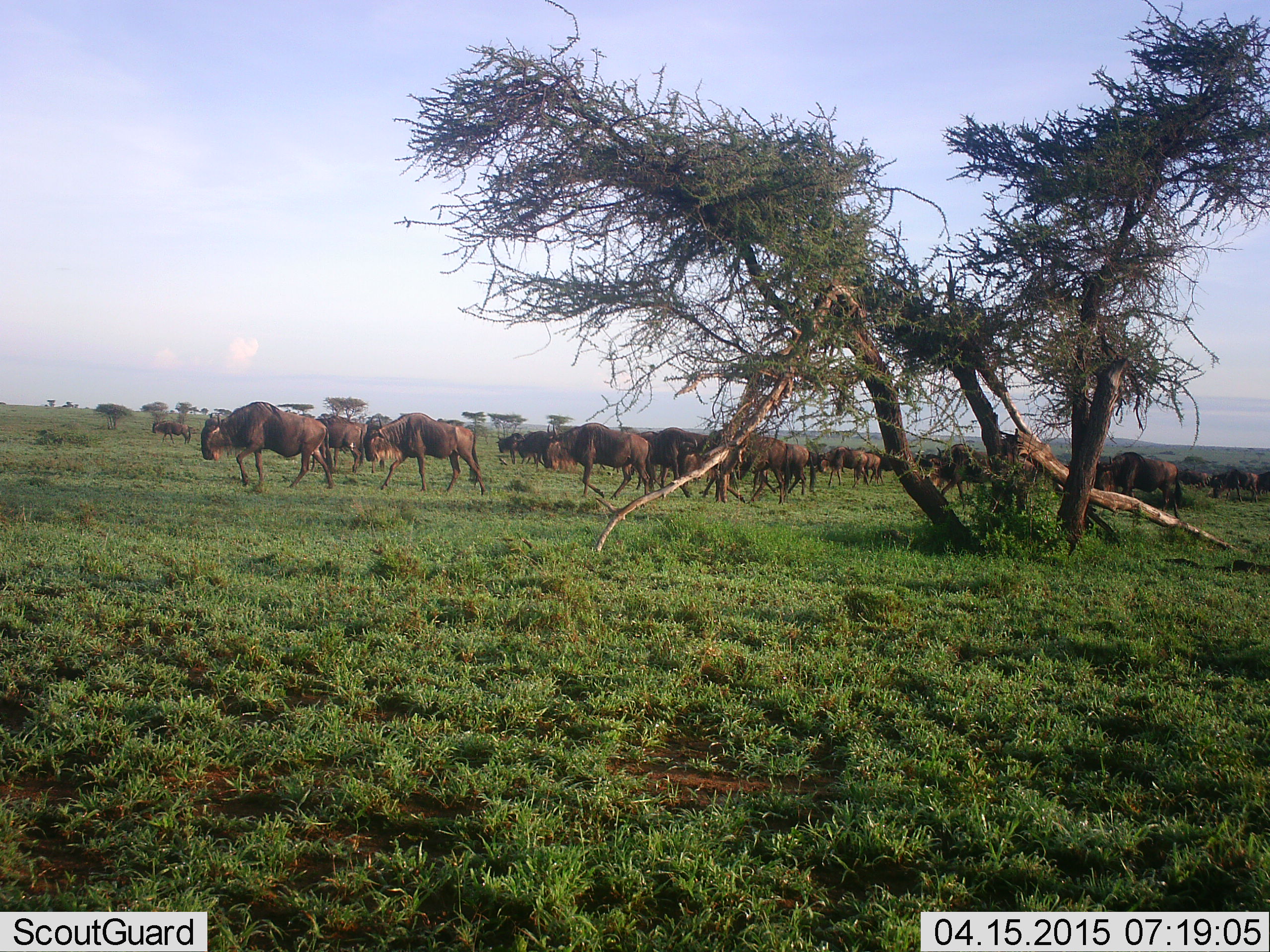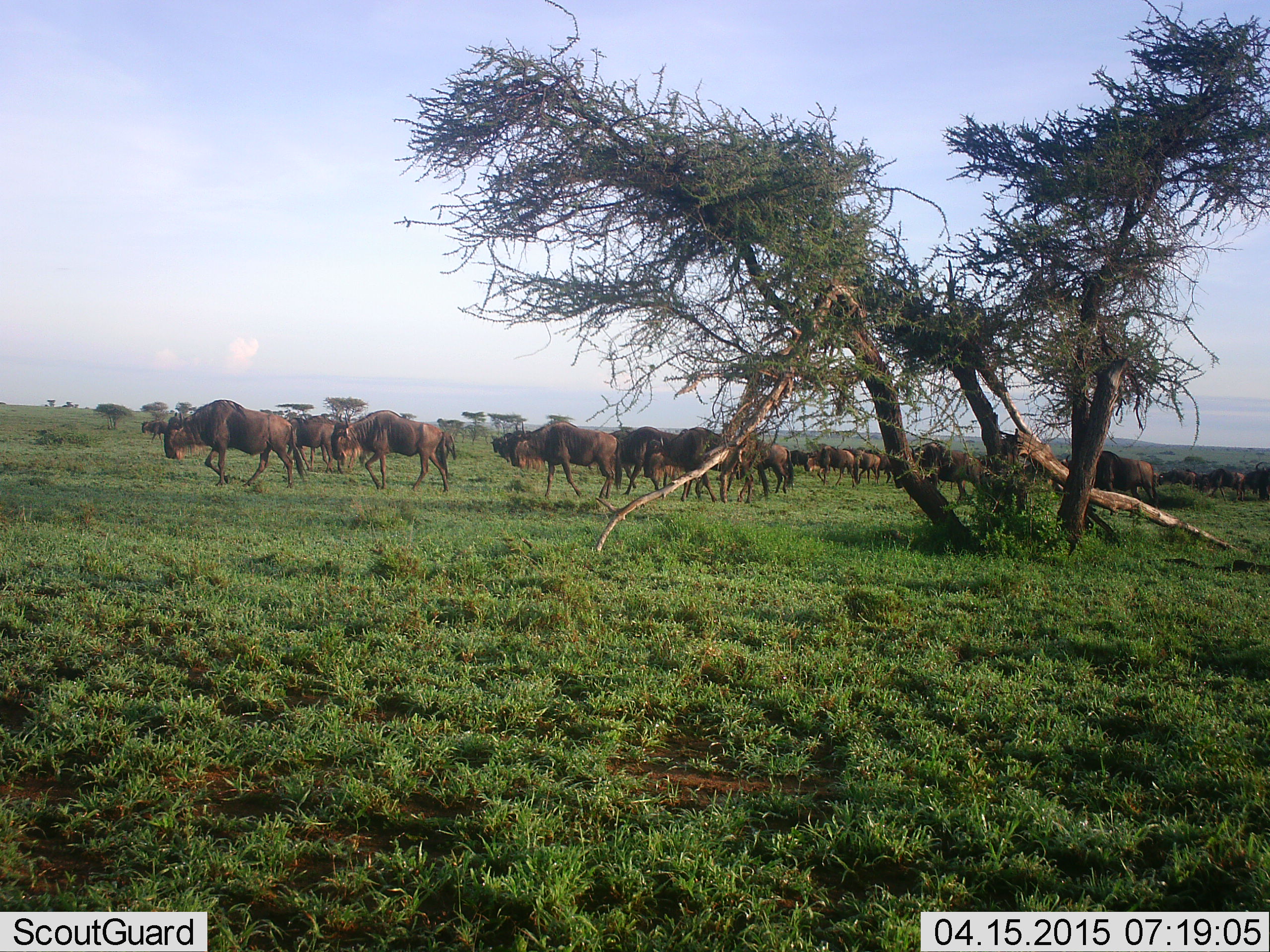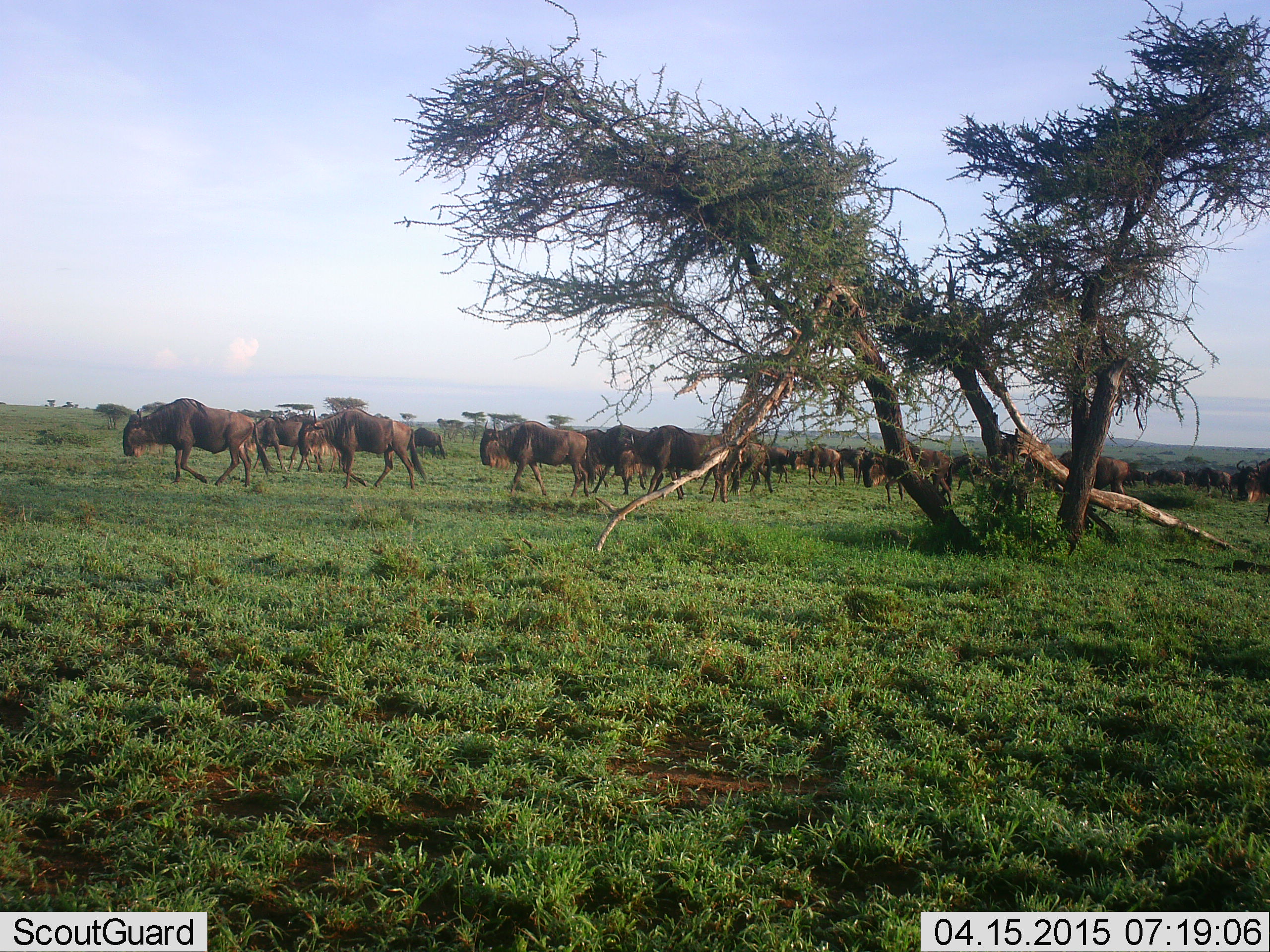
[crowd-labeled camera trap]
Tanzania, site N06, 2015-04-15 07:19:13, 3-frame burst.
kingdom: Animalia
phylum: Chordata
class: Mammalia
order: Artiodactyla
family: Bovidae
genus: Connochaetes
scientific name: Connochaetes taurinus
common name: blue wildebeest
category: wildebeest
Wildebeest (blue wildebeest) (Connochaetes taurinus), count 11-50. Behavior (volunteer vote fractions): standing 0%, resting 0%, moving 100%, interacting 0%. Young present (vote fraction): 0%. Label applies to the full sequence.